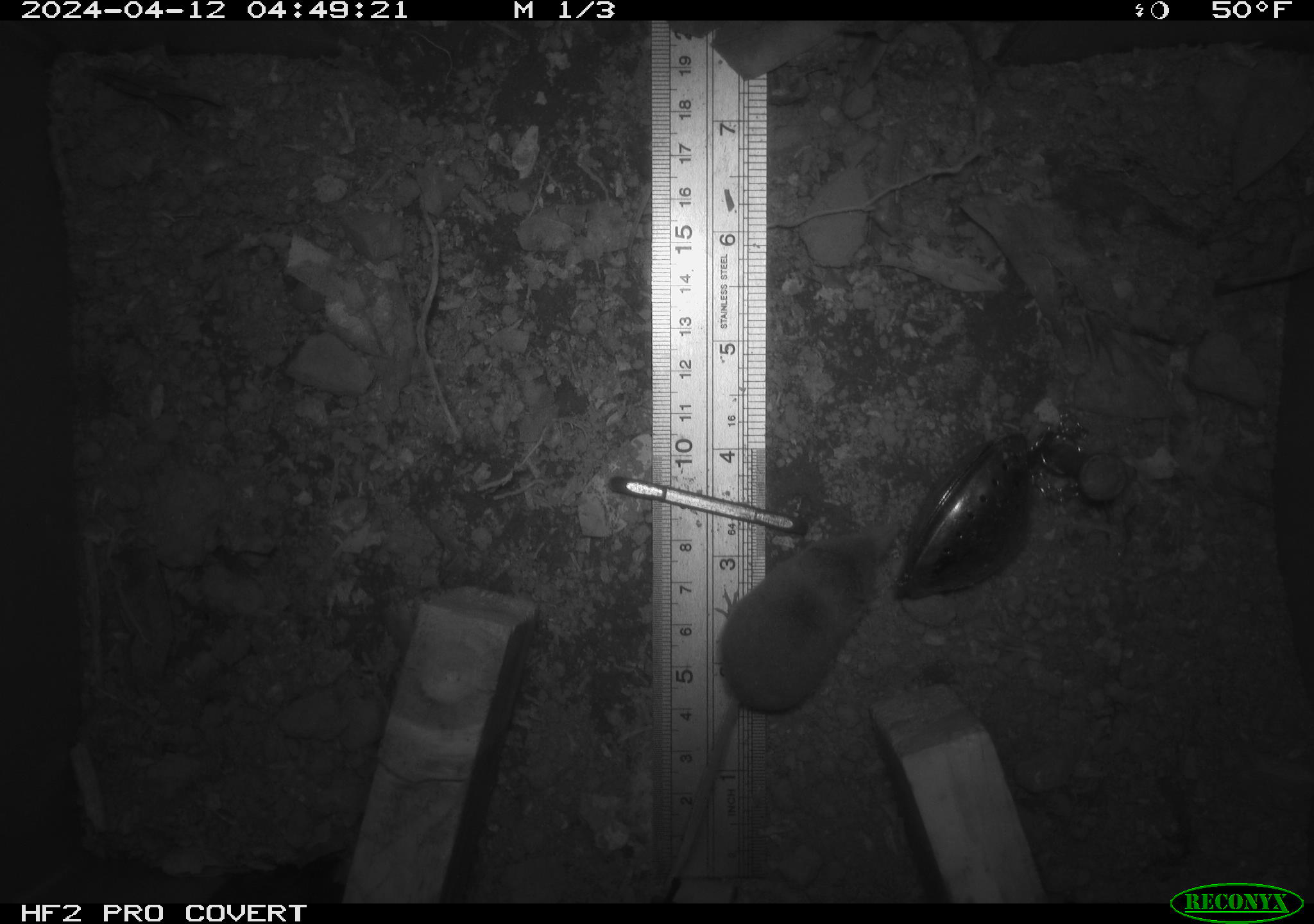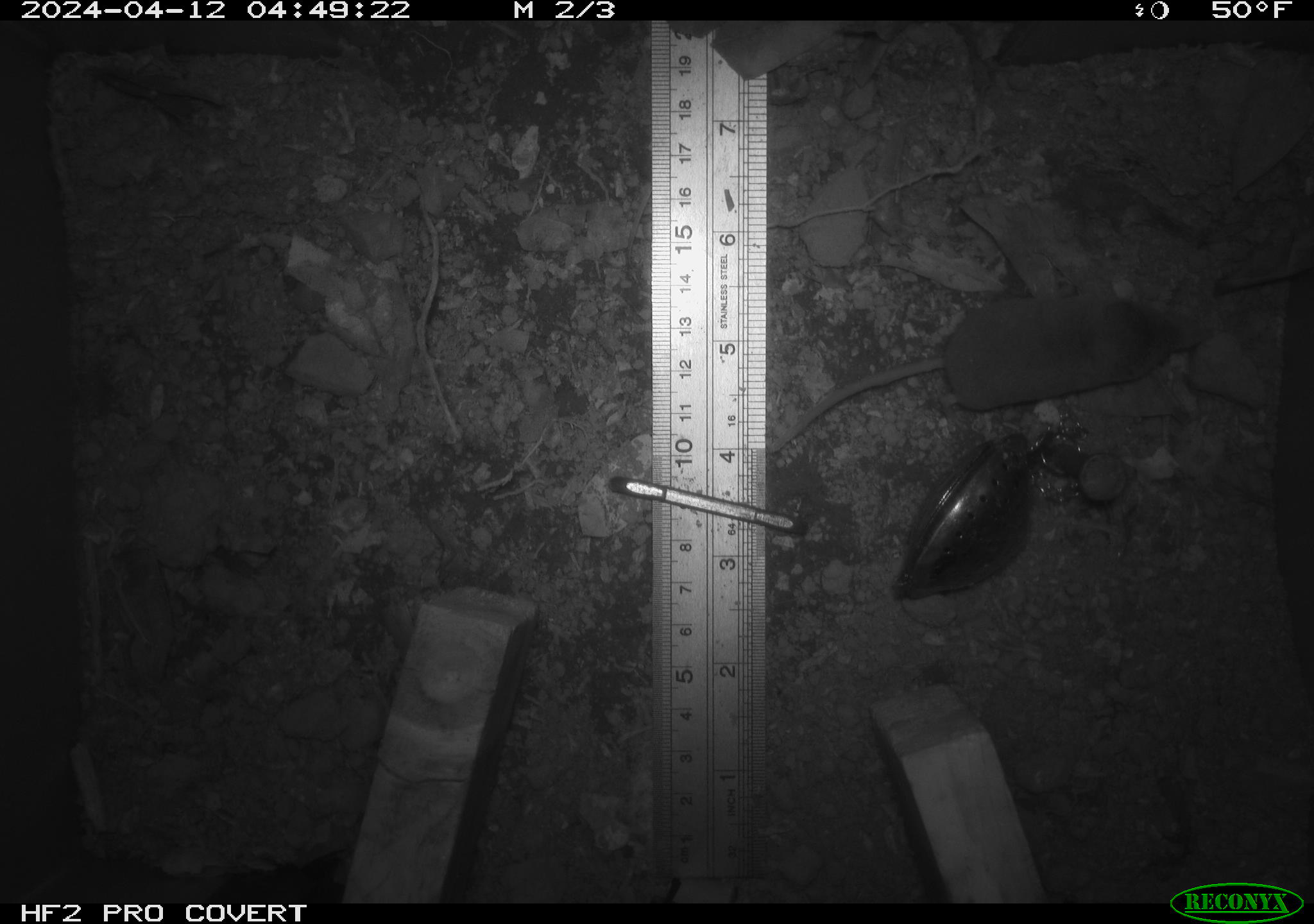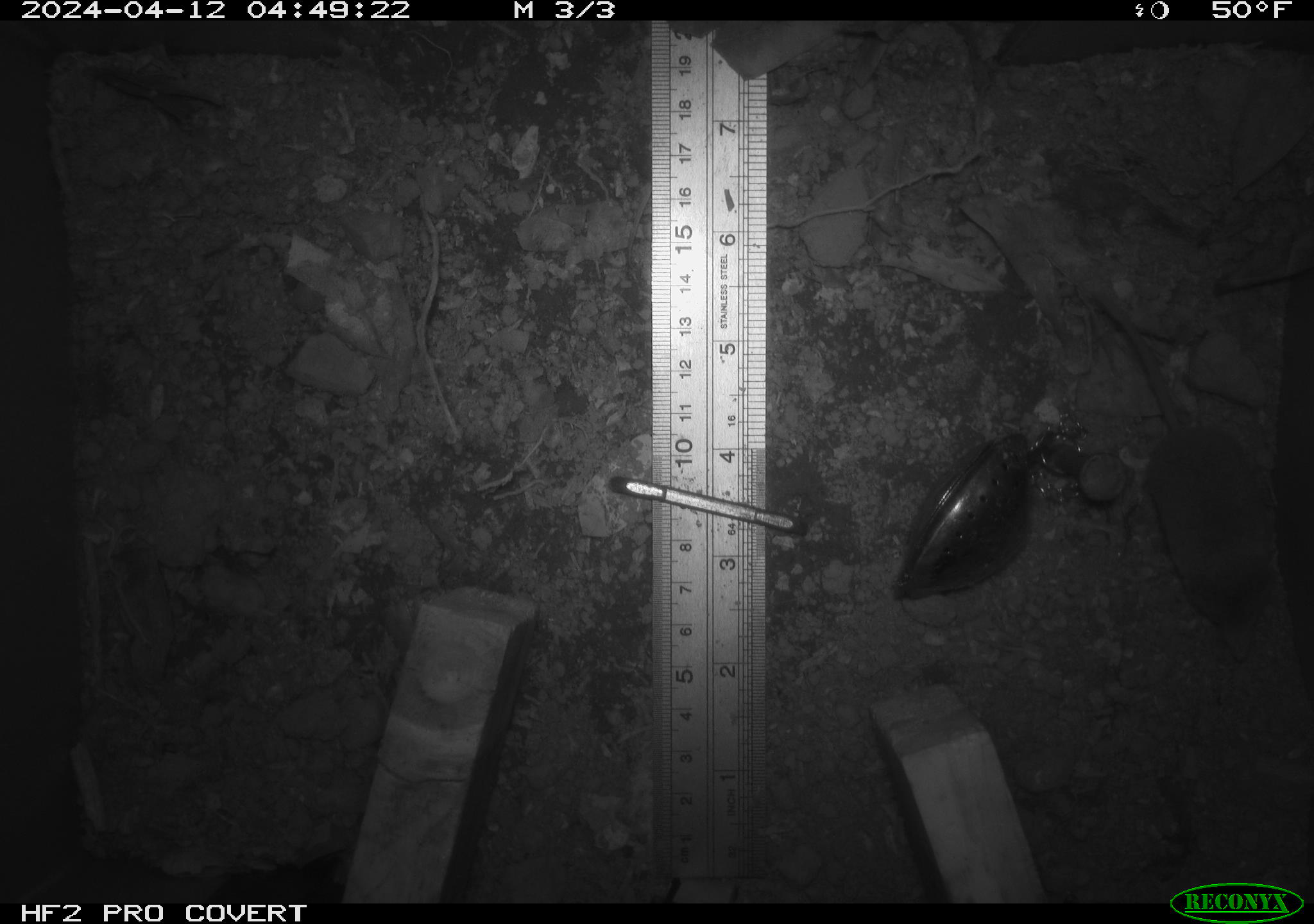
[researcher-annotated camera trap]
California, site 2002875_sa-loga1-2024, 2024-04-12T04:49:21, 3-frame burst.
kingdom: Animalia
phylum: Chordata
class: Mammalia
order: Eulipotyphla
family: Soricidae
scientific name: Soricidae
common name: shrews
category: soricidae family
Soricidae family (shrews) (Soricidae).